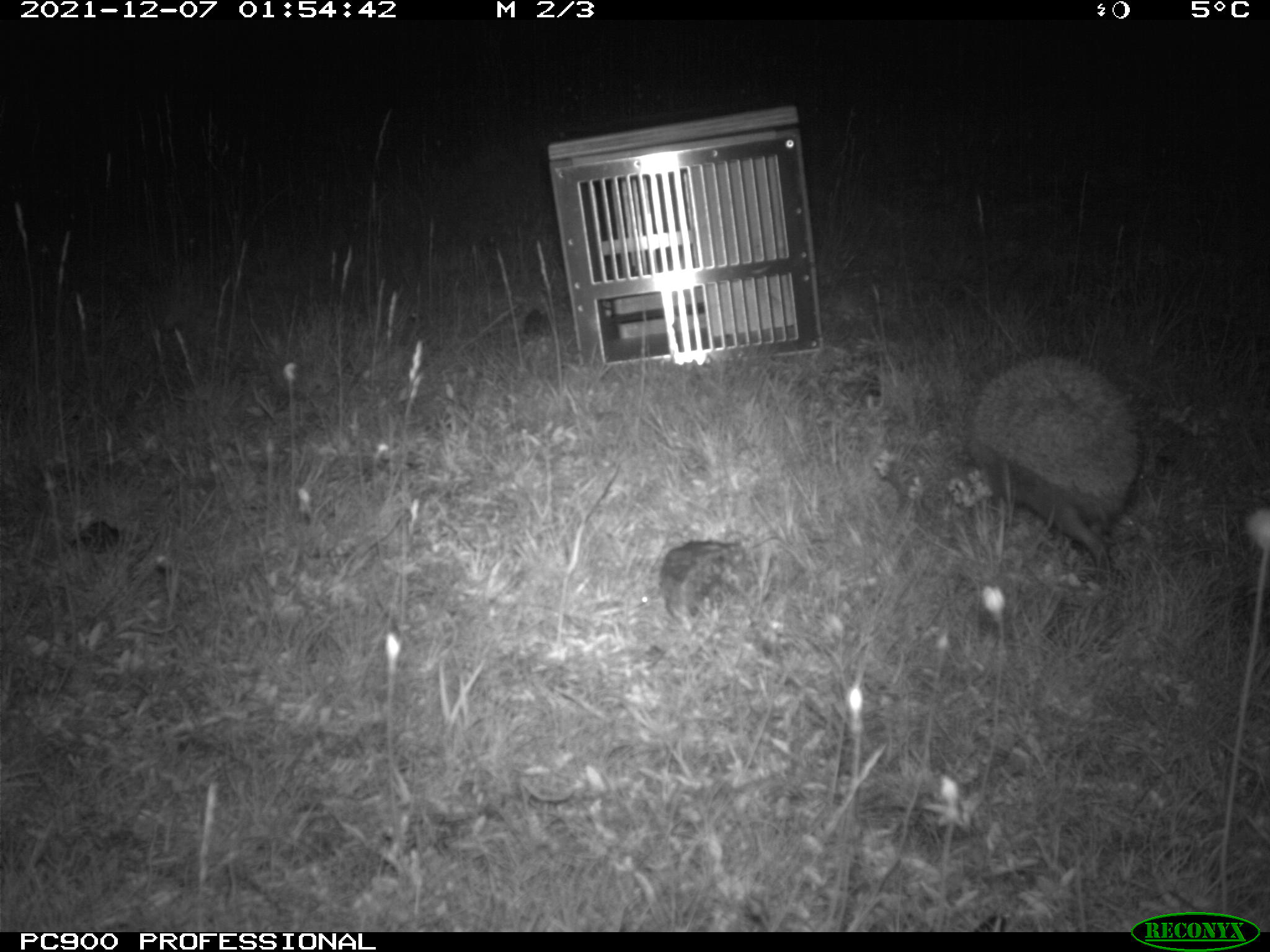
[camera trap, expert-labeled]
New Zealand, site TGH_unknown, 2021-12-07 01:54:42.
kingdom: Animalia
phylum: Chordata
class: Mammalia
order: Eulipotyphla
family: Erinaceidae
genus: Erinaceus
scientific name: Erinaceus europaeus europaeus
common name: european hedgehog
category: hedgehog